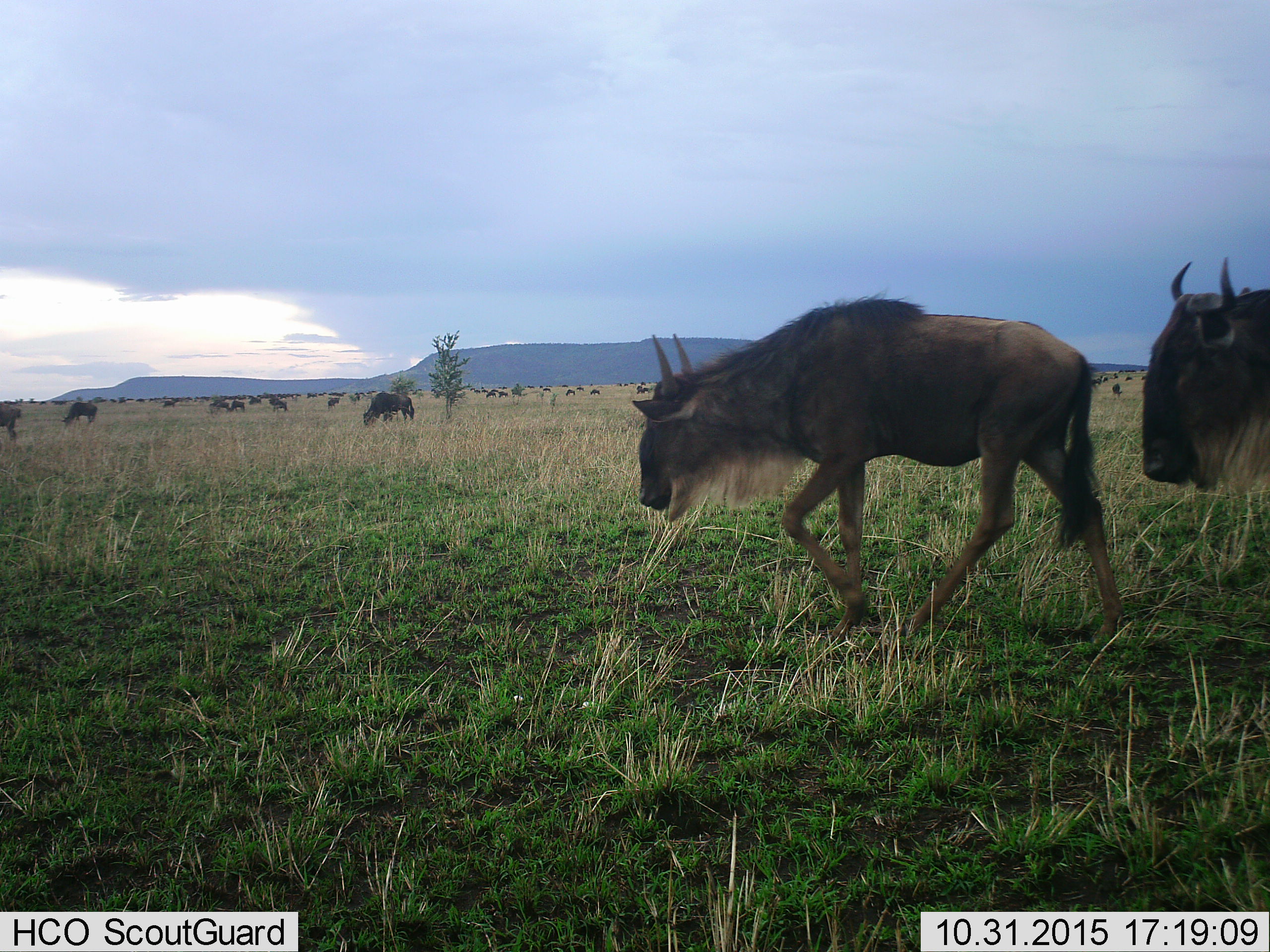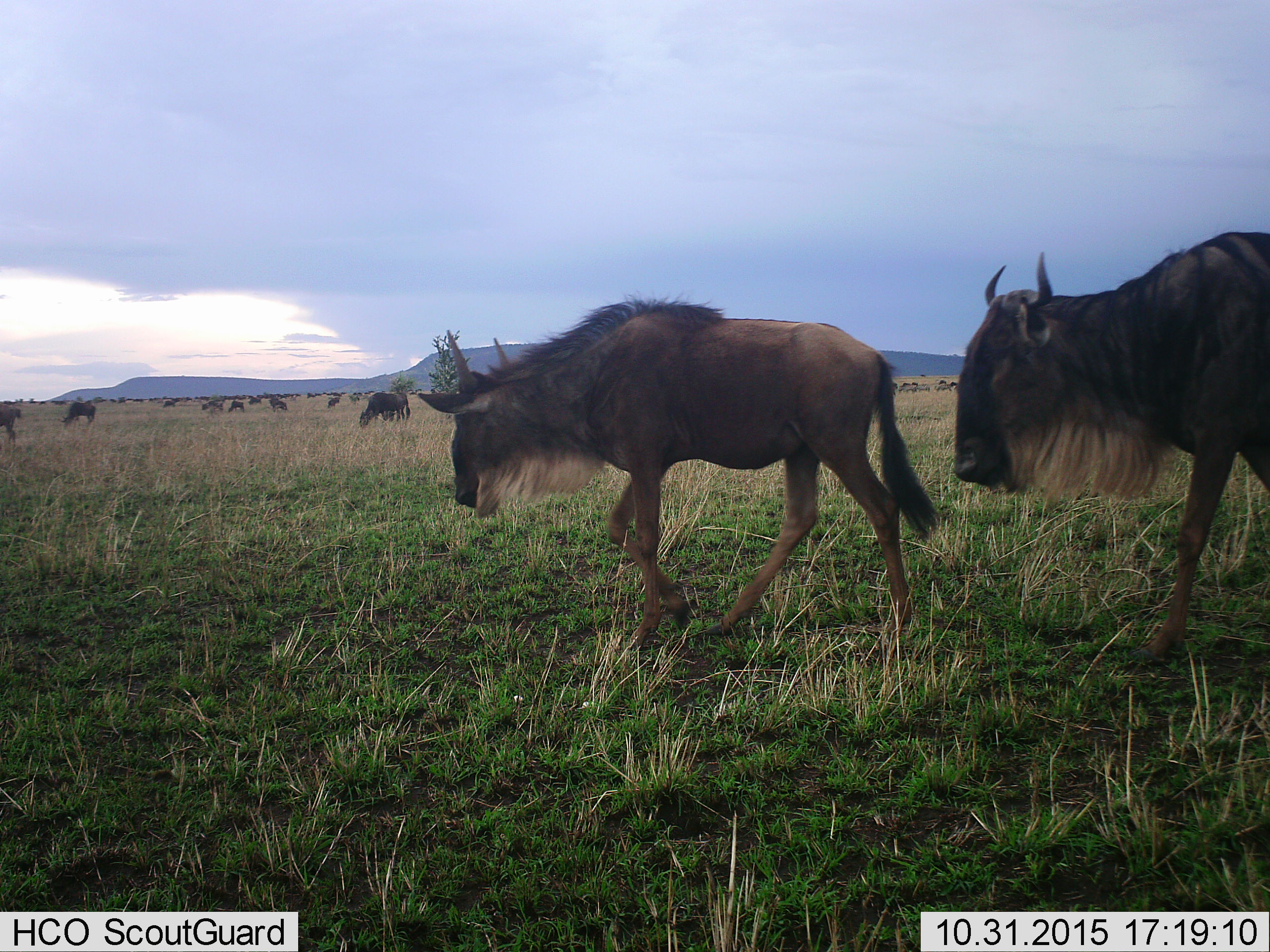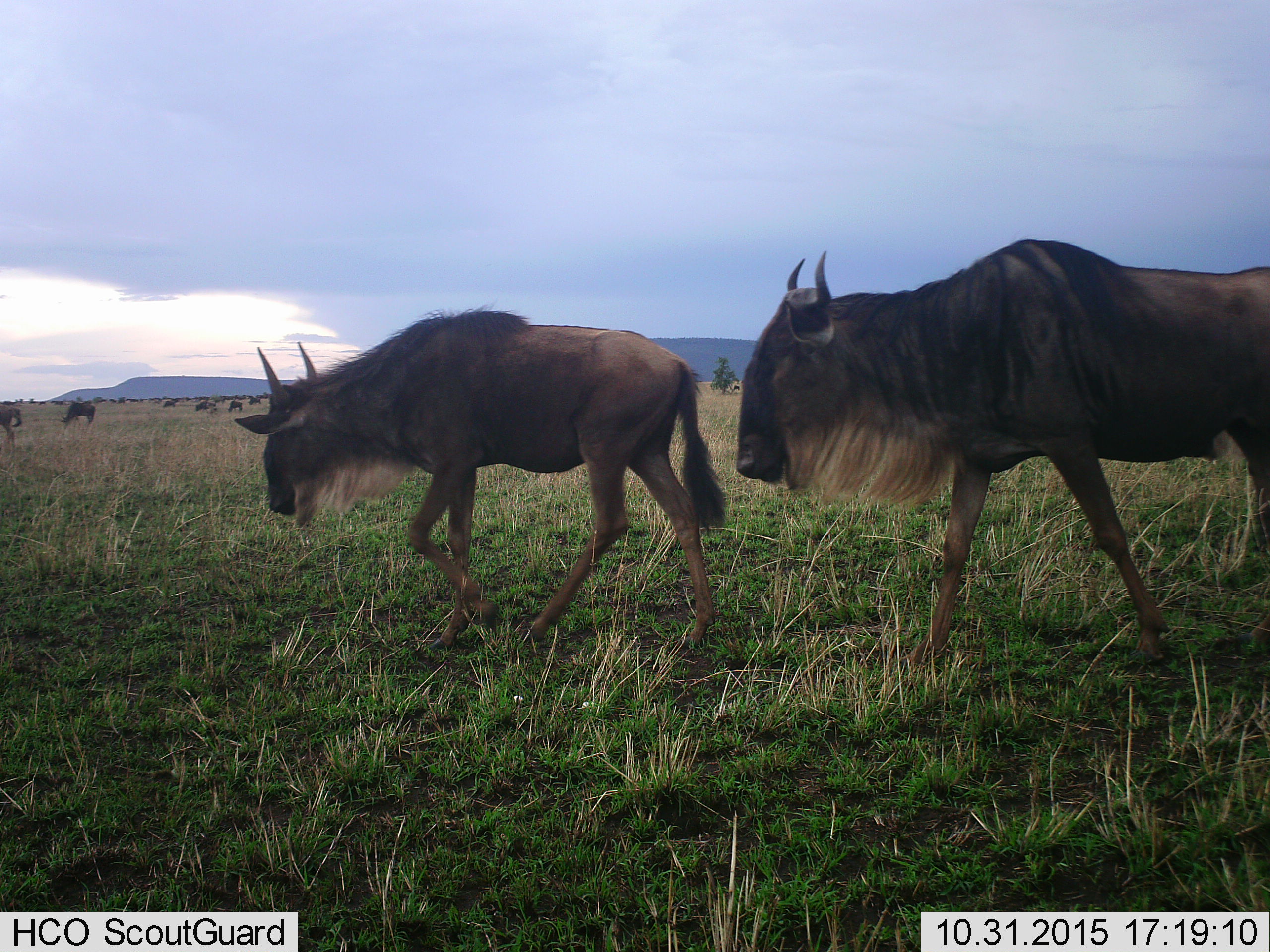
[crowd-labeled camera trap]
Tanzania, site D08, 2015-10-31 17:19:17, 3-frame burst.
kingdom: Animalia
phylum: Chordata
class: Mammalia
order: Artiodactyla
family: Bovidae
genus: Connochaetes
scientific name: Connochaetes taurinus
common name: blue wildebeest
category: wildebeest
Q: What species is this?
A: Wildebeest (blue wildebeest) (Connochaetes taurinus).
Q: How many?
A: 51+.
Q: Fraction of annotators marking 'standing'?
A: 63%.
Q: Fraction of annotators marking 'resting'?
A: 0%.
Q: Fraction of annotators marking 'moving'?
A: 89%.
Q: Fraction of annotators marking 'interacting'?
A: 0%.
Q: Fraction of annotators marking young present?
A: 16%.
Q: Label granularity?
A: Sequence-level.